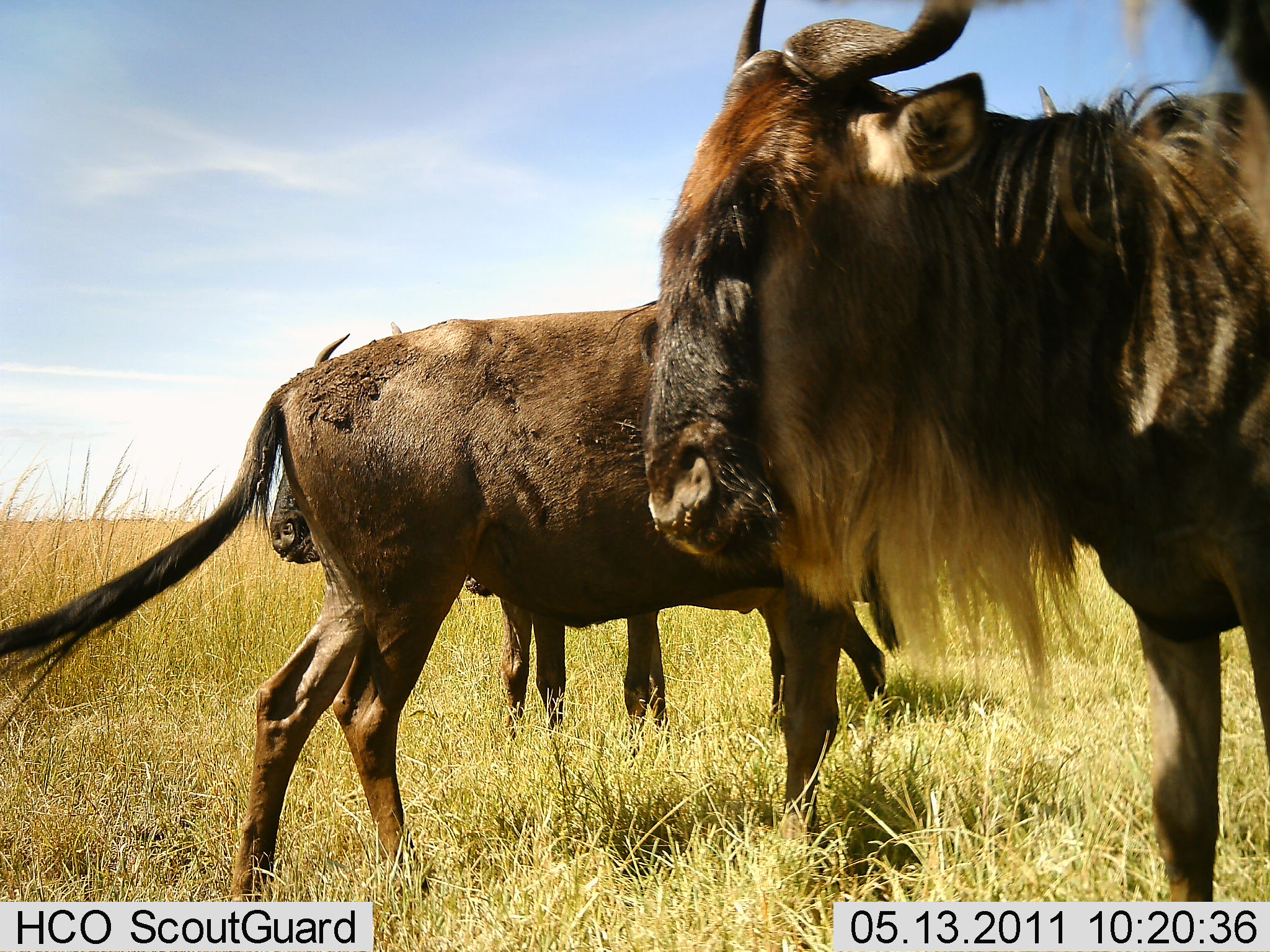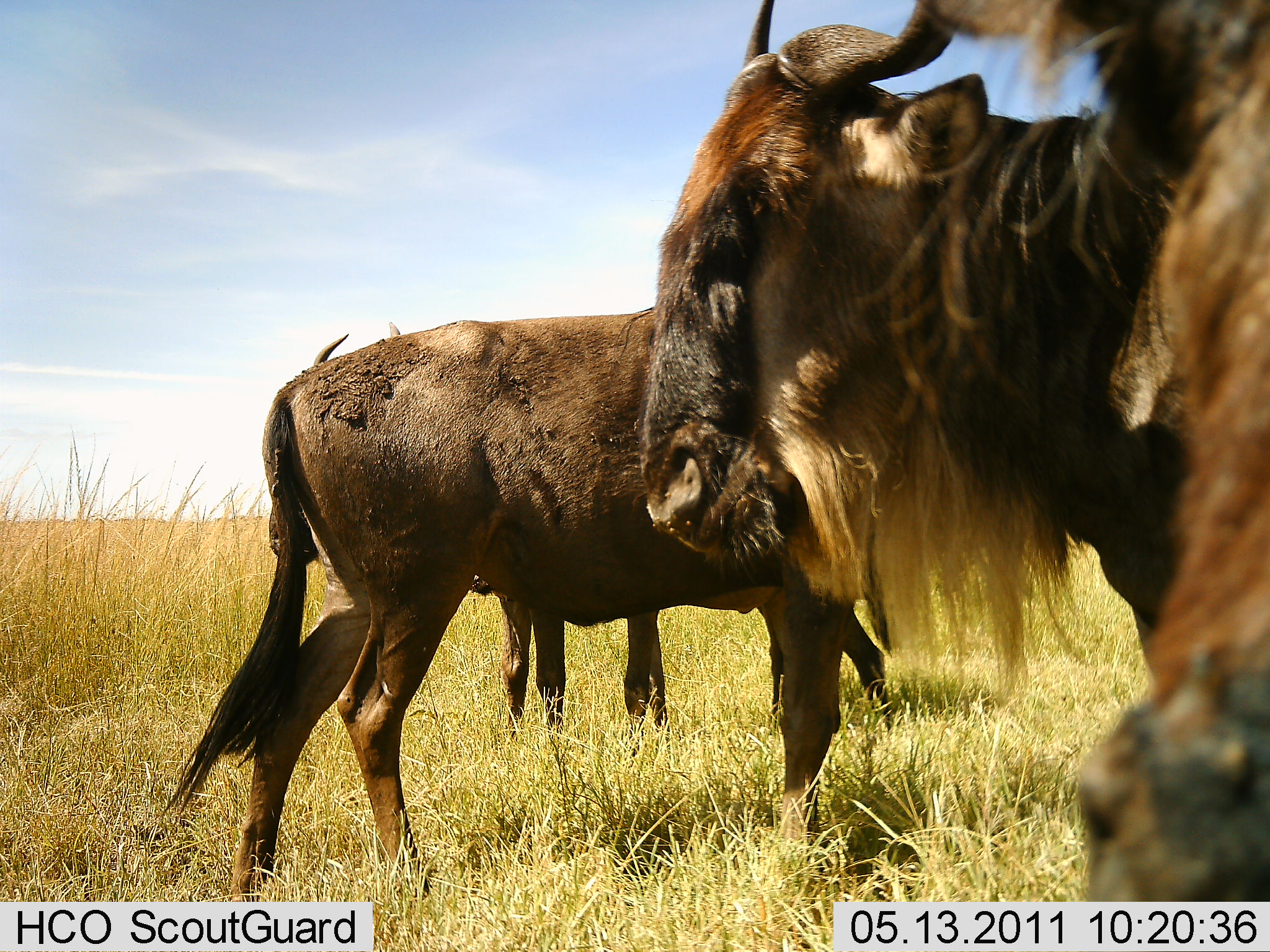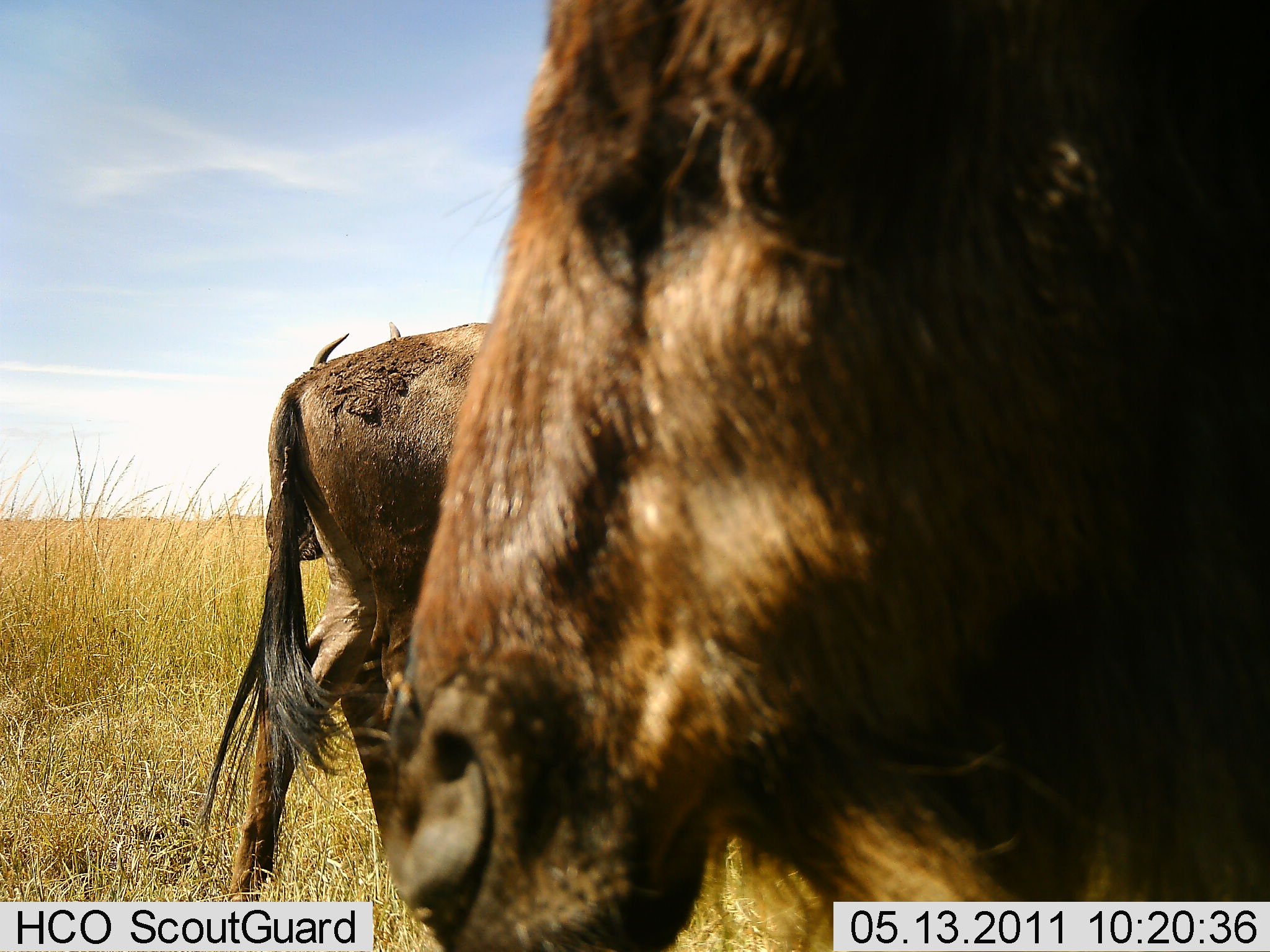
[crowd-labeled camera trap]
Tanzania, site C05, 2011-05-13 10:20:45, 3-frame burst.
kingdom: Animalia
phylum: Chordata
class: Mammalia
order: Artiodactyla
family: Bovidae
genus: Connochaetes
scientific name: Connochaetes taurinus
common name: blue wildebeest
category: wildebeest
Wildebeest (blue wildebeest) (Connochaetes taurinus), count 3. Behavior (volunteer vote fractions): standing 83%, resting 0%, moving 42%, interacting 17%. Young present (vote fraction): 8%. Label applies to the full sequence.